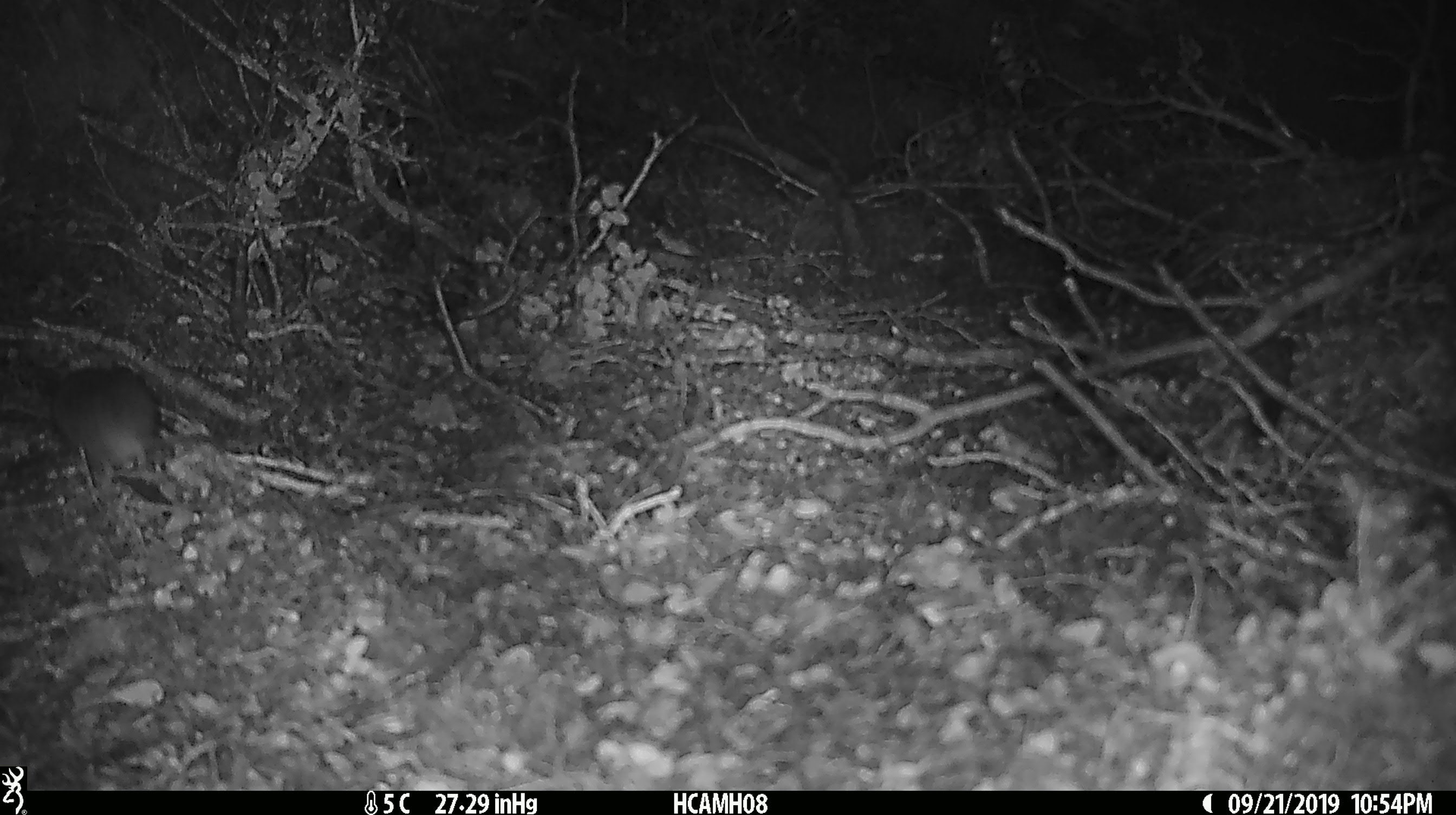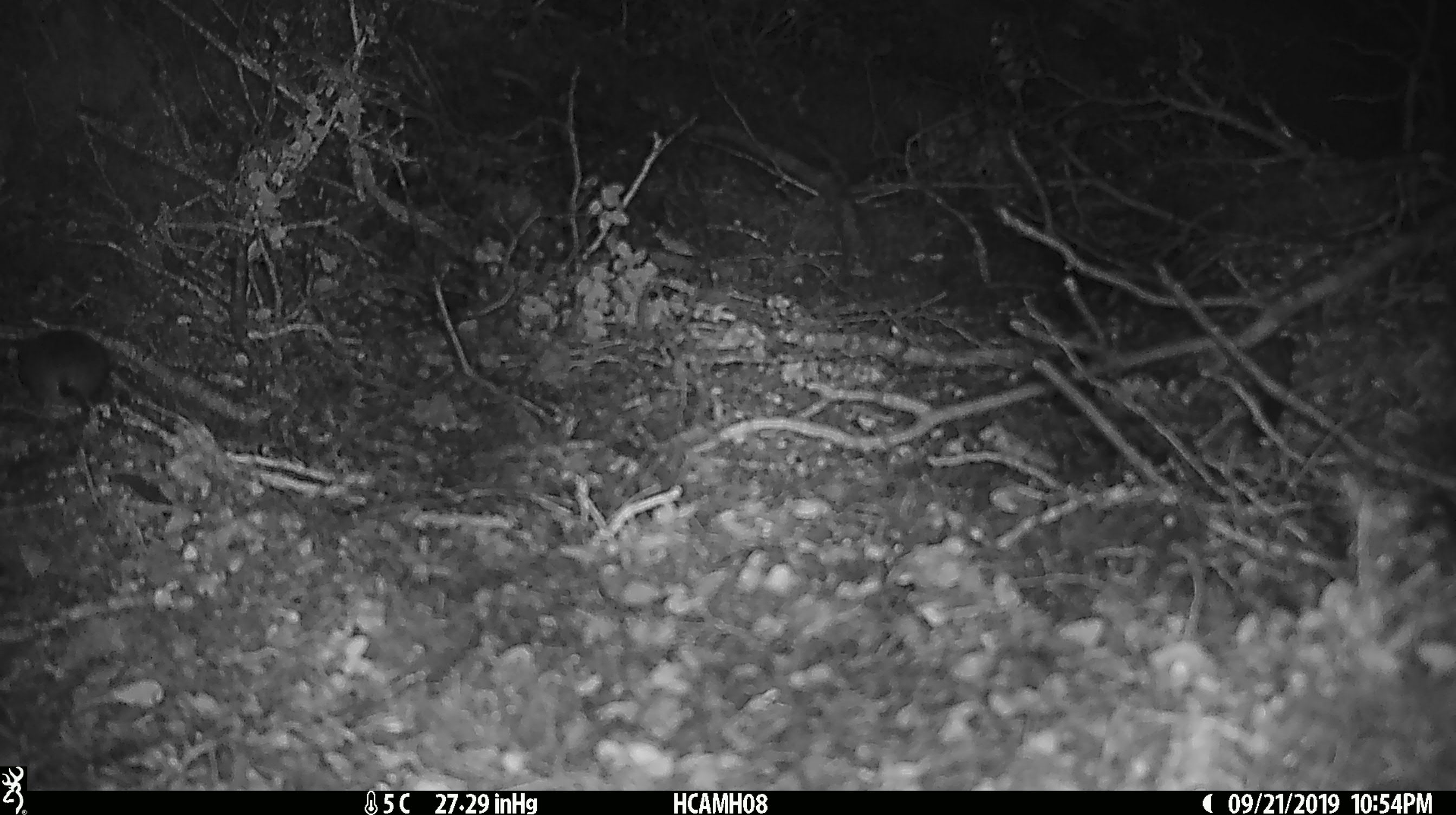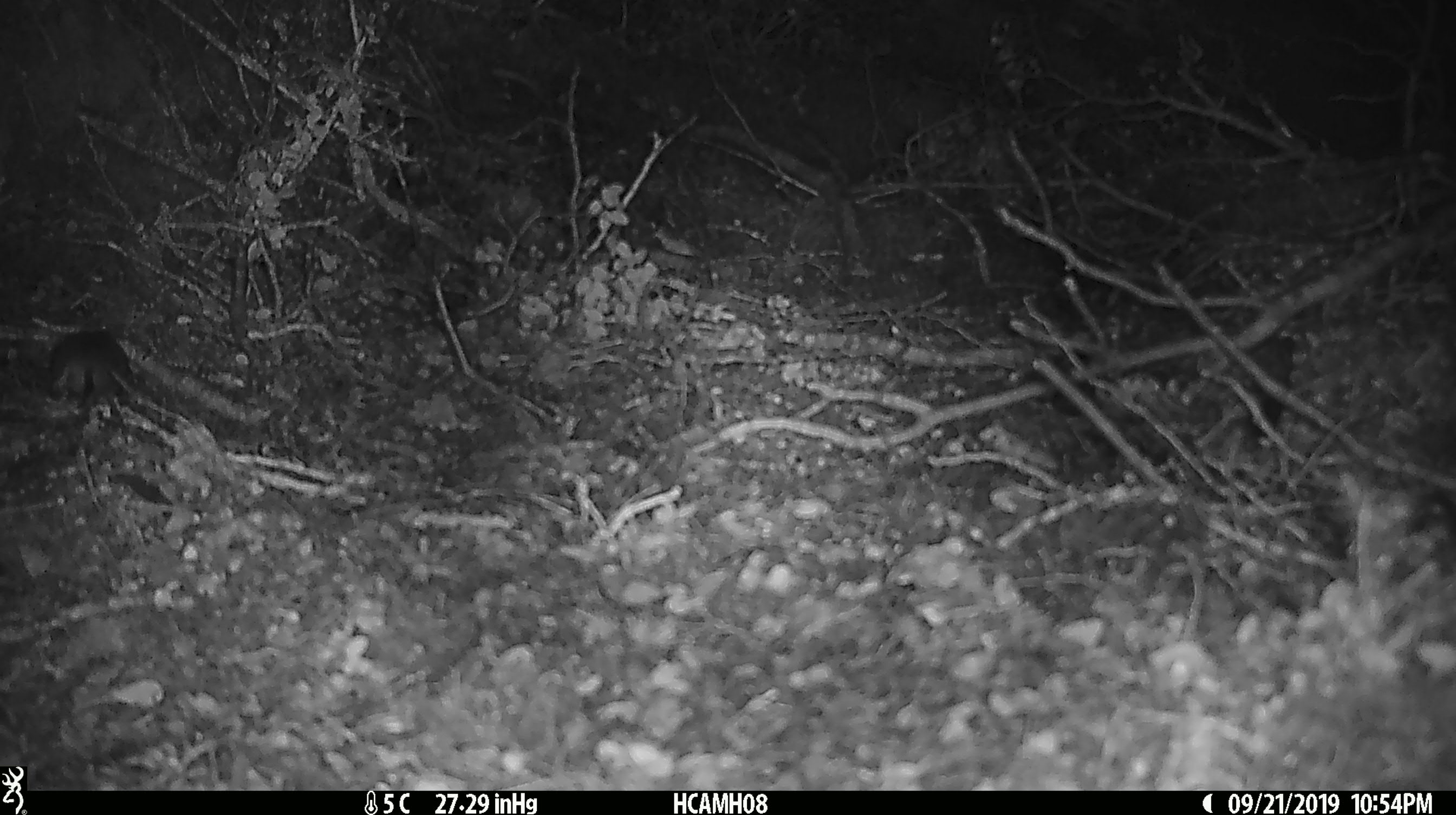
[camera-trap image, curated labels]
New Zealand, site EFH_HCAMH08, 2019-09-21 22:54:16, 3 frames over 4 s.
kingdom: Animalia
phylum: Chordata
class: Mammalia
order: Rodentia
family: Muridae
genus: Mus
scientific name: Mus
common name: mouse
Mouse (Mus).